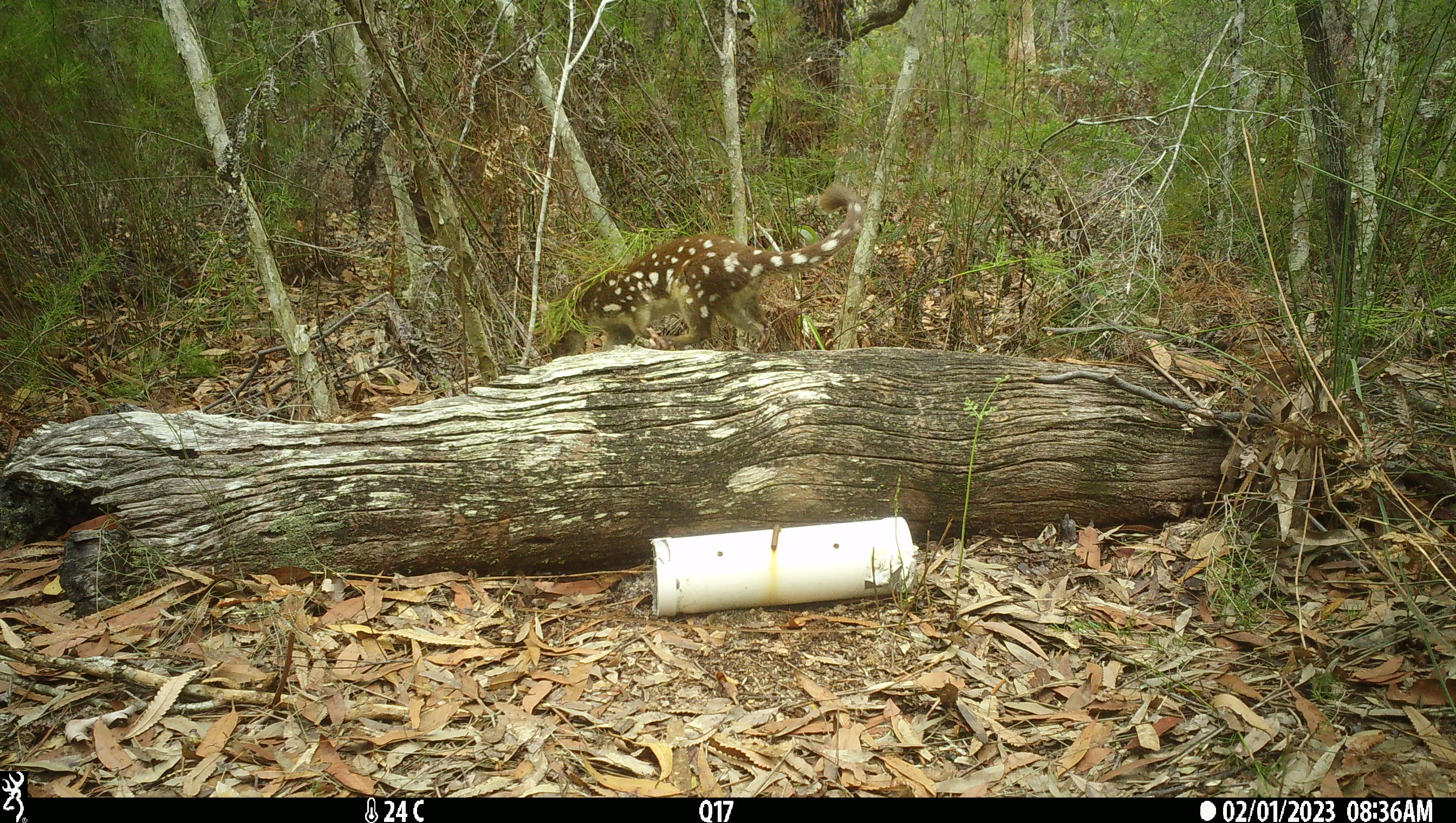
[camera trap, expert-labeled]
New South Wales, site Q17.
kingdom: Animalia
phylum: Chordata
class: Mammalia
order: Dasyuromorphia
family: Dasyuridae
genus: Dasyurus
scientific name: Dasyurus maculatus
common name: spotted-tailed quoll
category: quoll